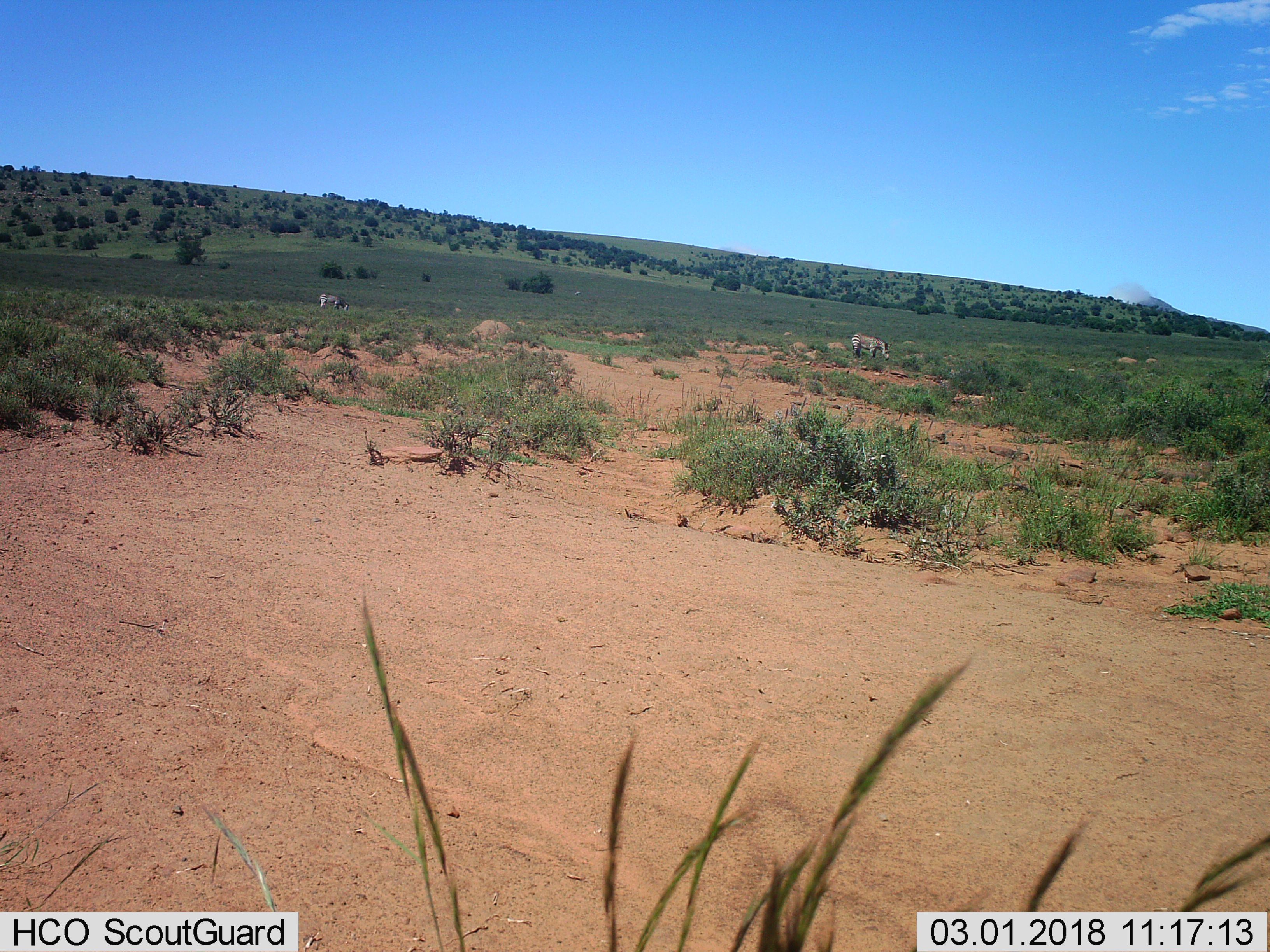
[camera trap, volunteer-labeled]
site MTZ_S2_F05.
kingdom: Animalia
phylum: Chordata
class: Mammalia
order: Perissodactyla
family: Equidae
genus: Equus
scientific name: Equus zebra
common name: mountain zebra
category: zebramountain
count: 2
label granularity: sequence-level